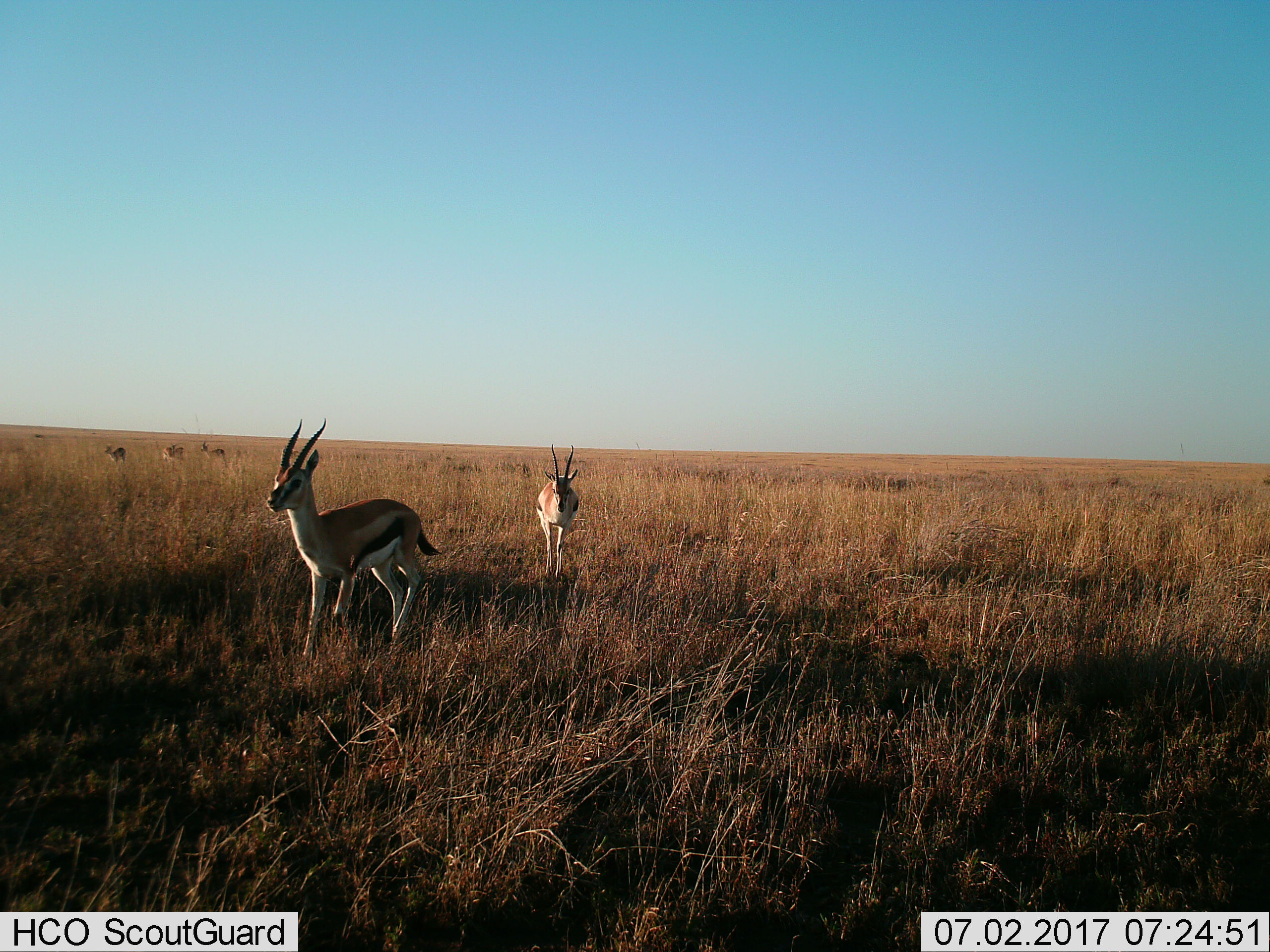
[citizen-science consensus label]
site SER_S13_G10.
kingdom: Animalia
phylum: Chordata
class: Mammalia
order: Artiodactyla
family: Bovidae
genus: Eudorcas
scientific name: Eudorcas thomsonii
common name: thomson's gazelle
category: gazellethomsons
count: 5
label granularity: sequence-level